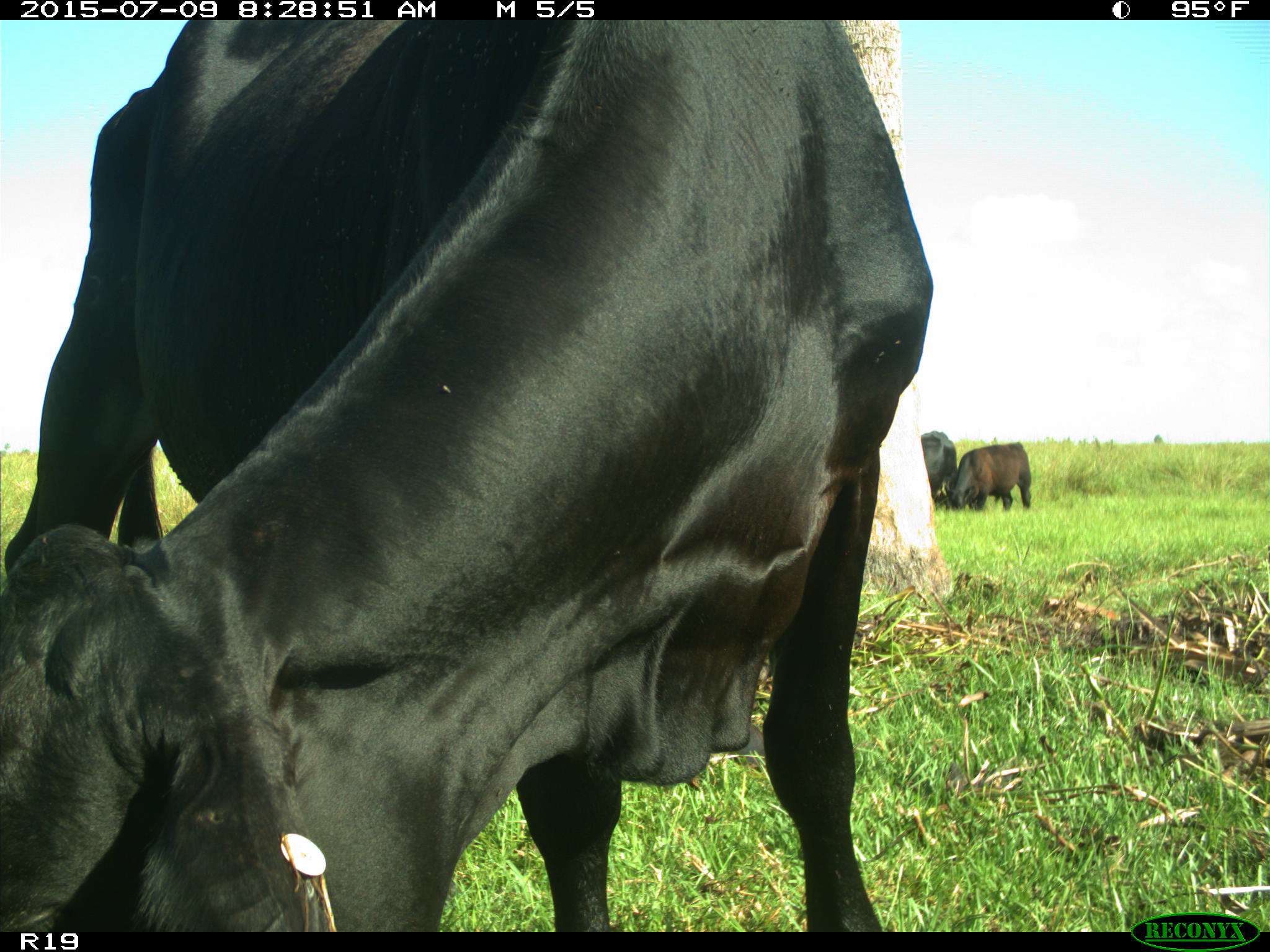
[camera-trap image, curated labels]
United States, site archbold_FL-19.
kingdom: Animalia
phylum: Chordata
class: Mammalia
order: Artiodactyla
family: Bovidae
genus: Bos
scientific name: Bos taurus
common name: domestic cow